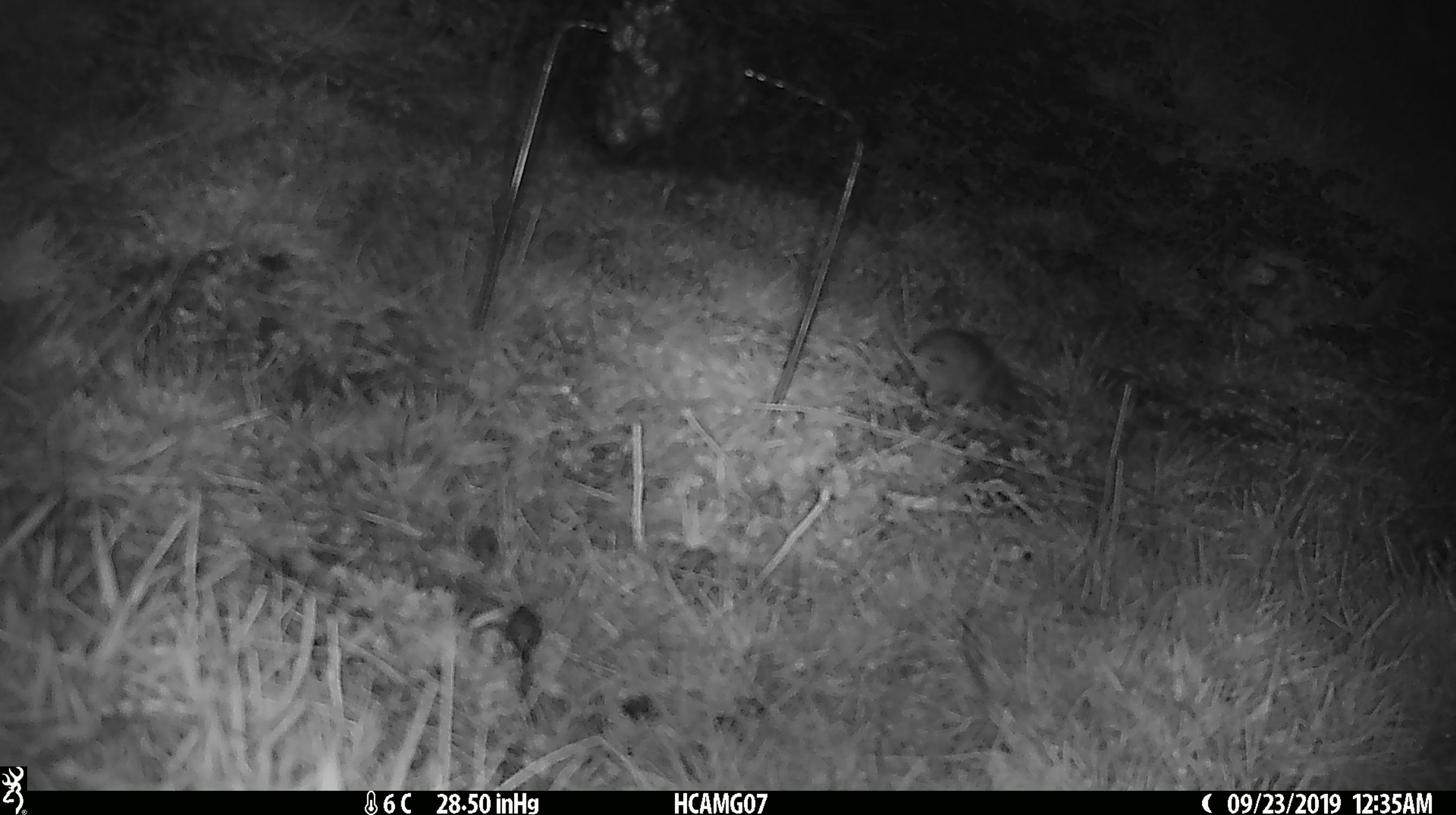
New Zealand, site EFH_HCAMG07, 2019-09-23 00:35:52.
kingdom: Animalia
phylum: Chordata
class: Mammalia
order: Rodentia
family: Muridae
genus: Mus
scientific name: Mus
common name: mouse